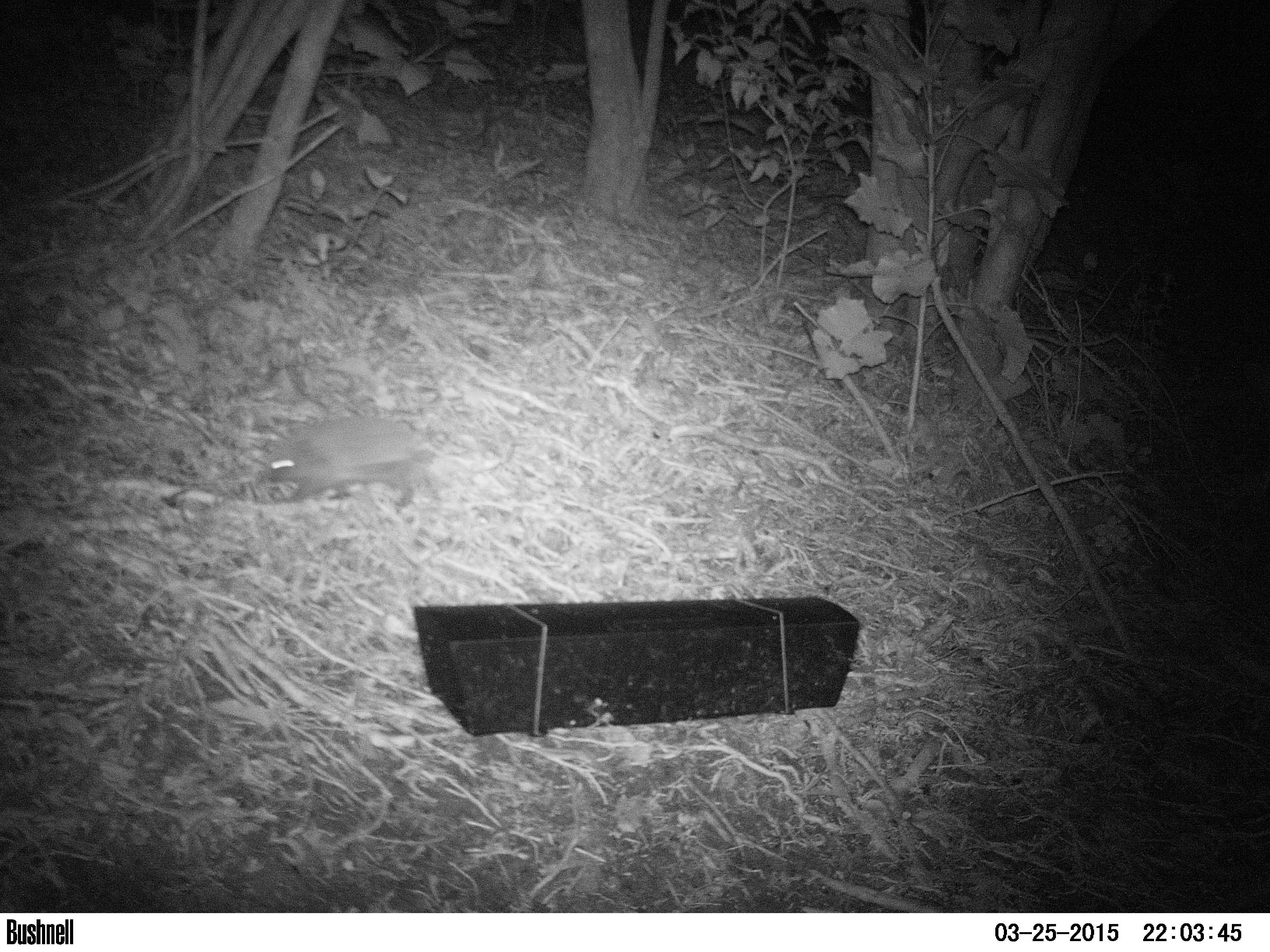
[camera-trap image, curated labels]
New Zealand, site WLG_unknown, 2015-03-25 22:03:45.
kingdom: Animalia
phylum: Chordata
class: Mammalia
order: Eulipotyphla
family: Erinaceidae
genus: Erinaceus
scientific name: Erinaceus europaeus europaeus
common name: european hedgehog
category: hedgehog